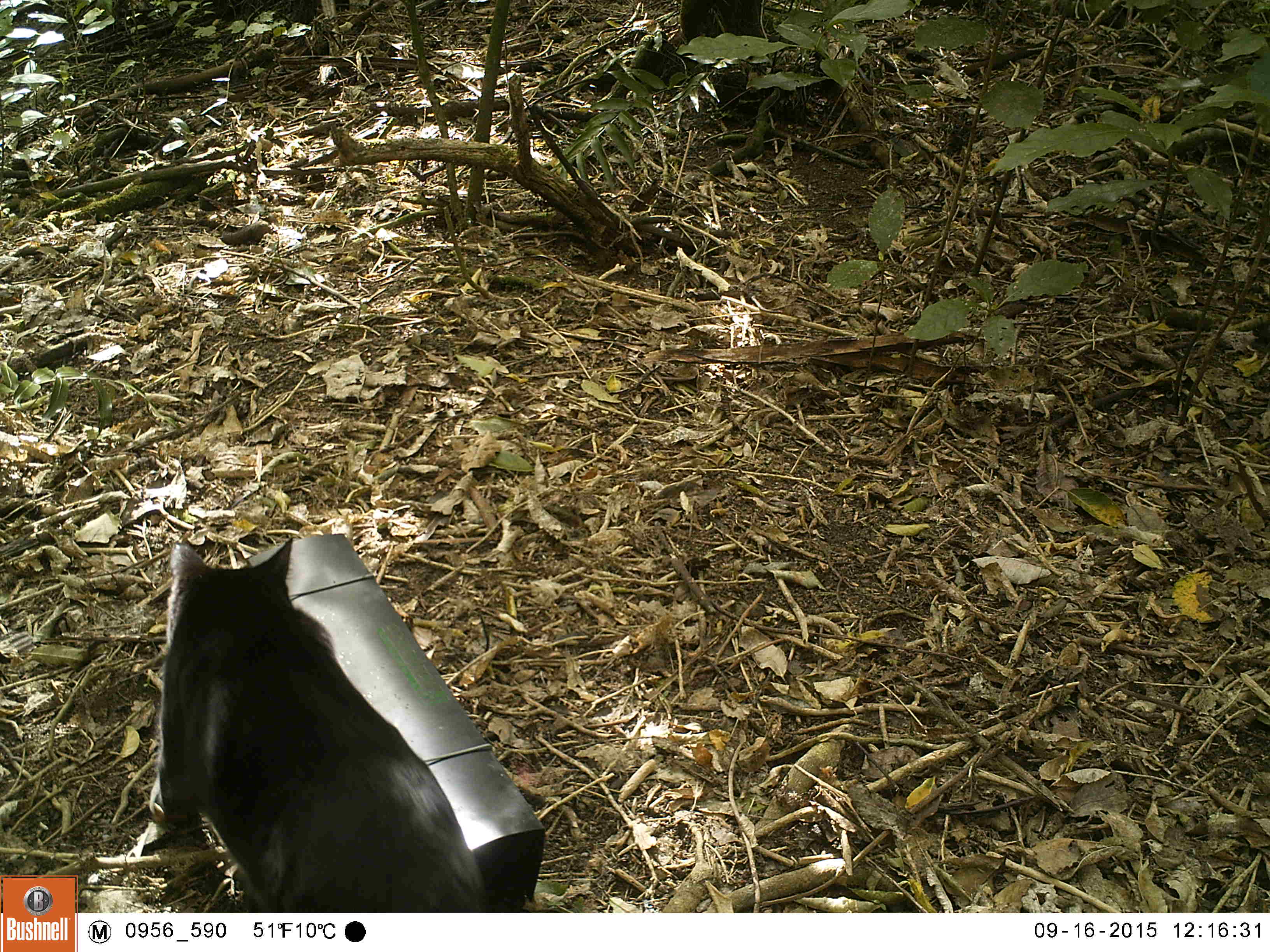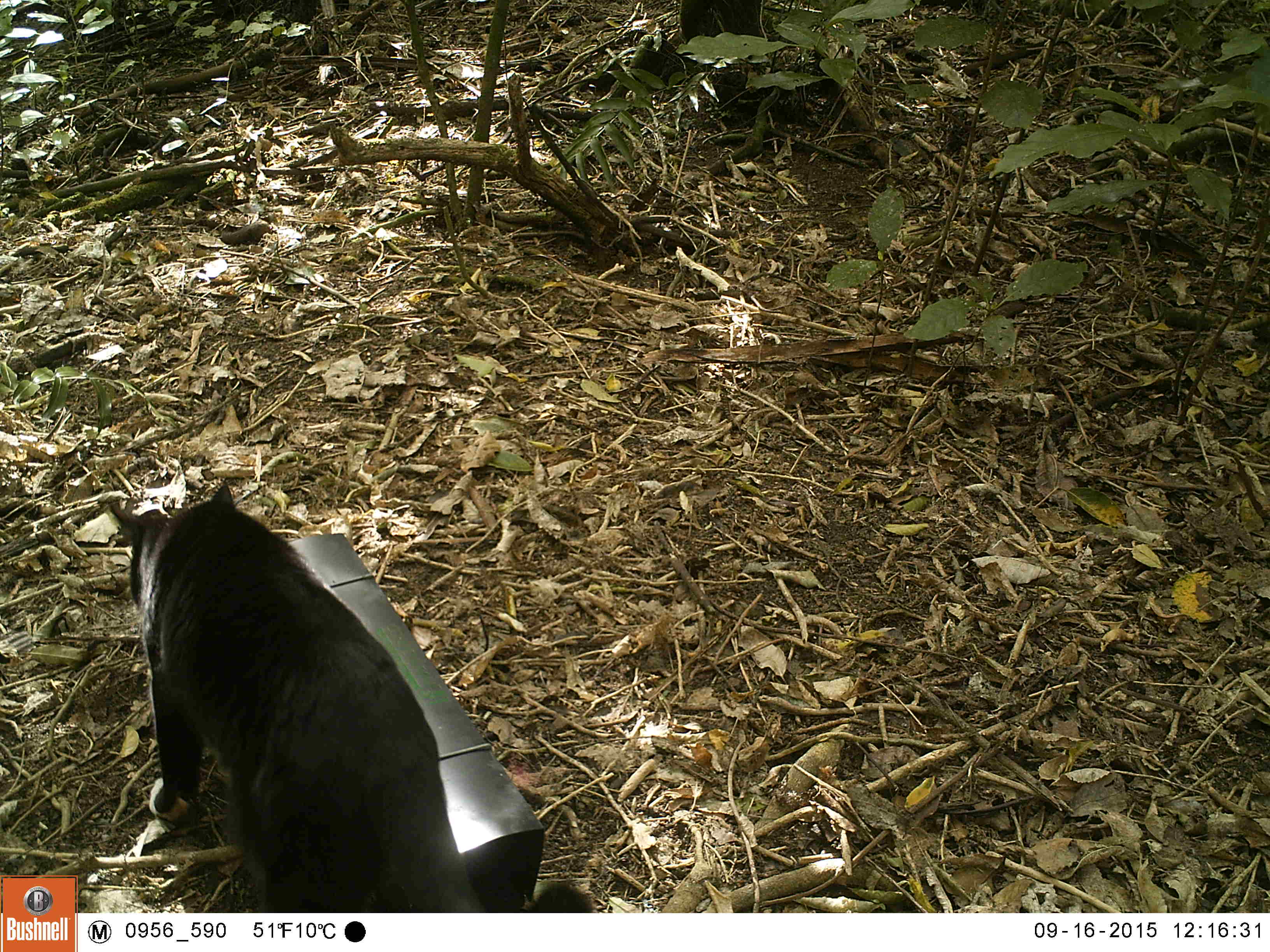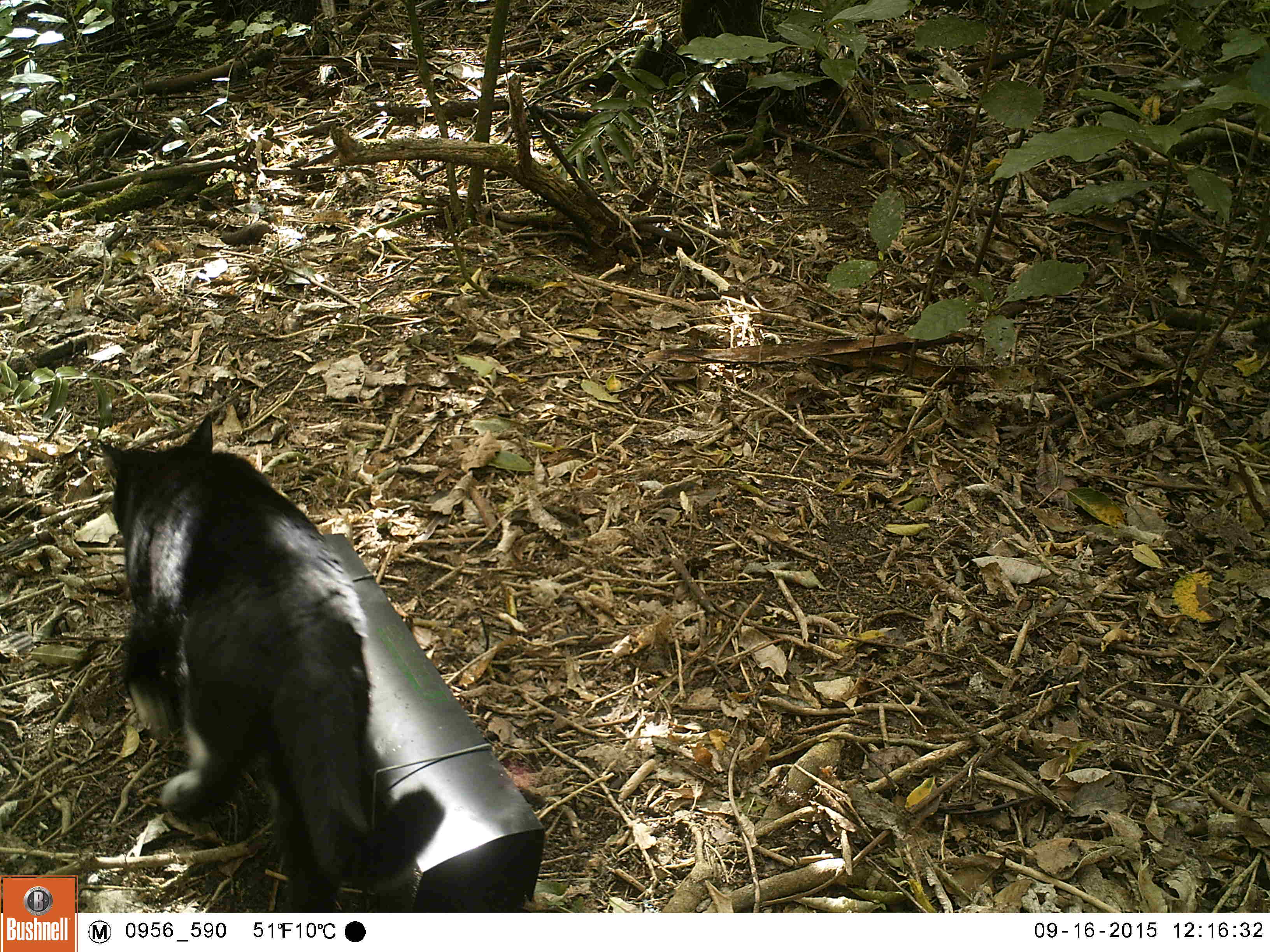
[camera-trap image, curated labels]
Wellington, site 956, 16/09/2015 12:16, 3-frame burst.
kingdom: Animalia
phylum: Chordata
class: Mammalia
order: Carnivora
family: Felidae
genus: Felis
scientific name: Felis catus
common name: cat